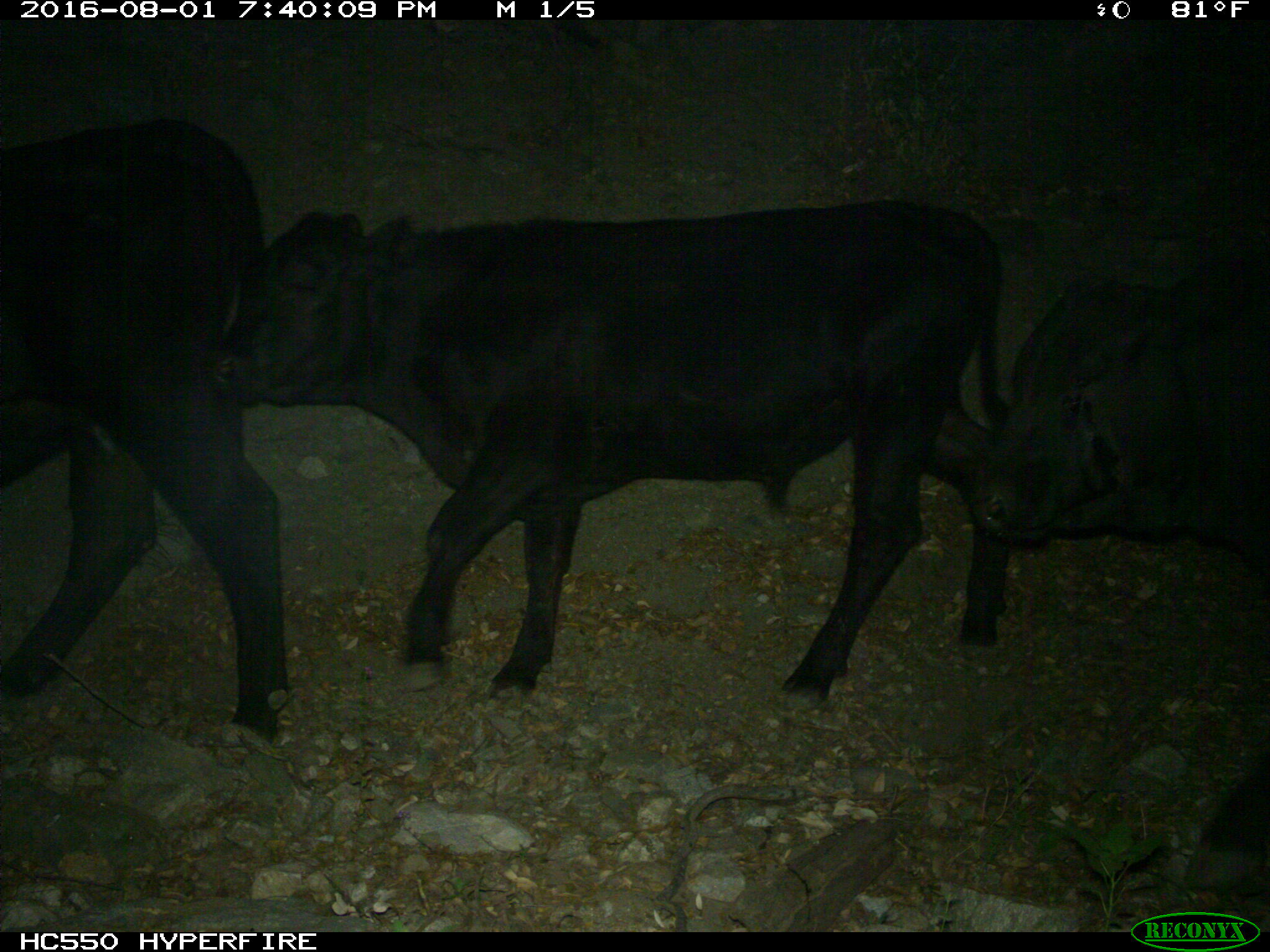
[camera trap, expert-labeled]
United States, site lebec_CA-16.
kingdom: Animalia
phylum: Chordata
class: Mammalia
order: Artiodactyla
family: Bovidae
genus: Bos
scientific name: Bos taurus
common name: domestic cow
Bos taurus (domestic cow).